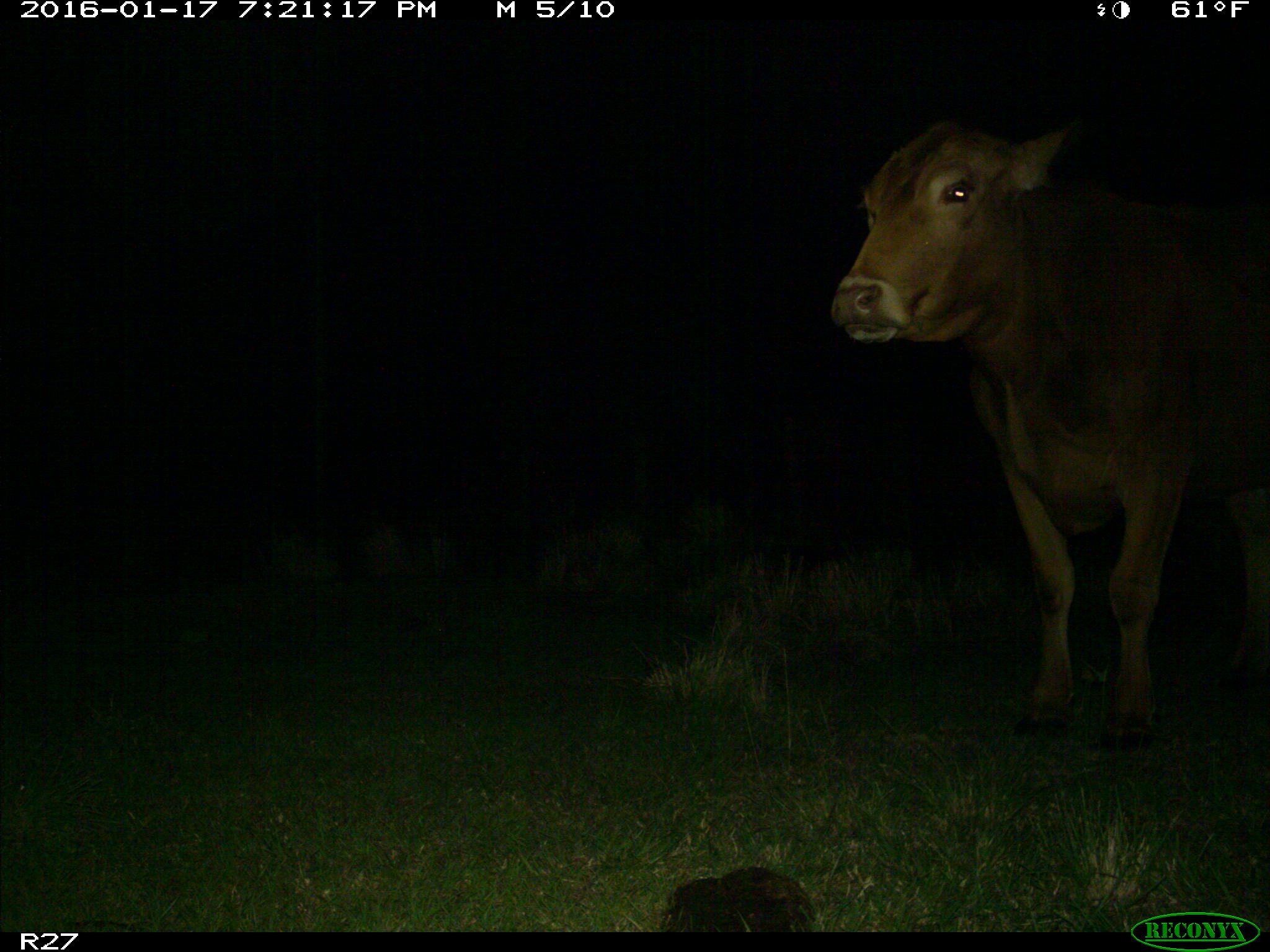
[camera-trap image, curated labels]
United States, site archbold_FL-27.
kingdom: Animalia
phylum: Chordata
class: Mammalia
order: Artiodactyla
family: Bovidae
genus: Bos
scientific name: Bos taurus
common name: domestic cow